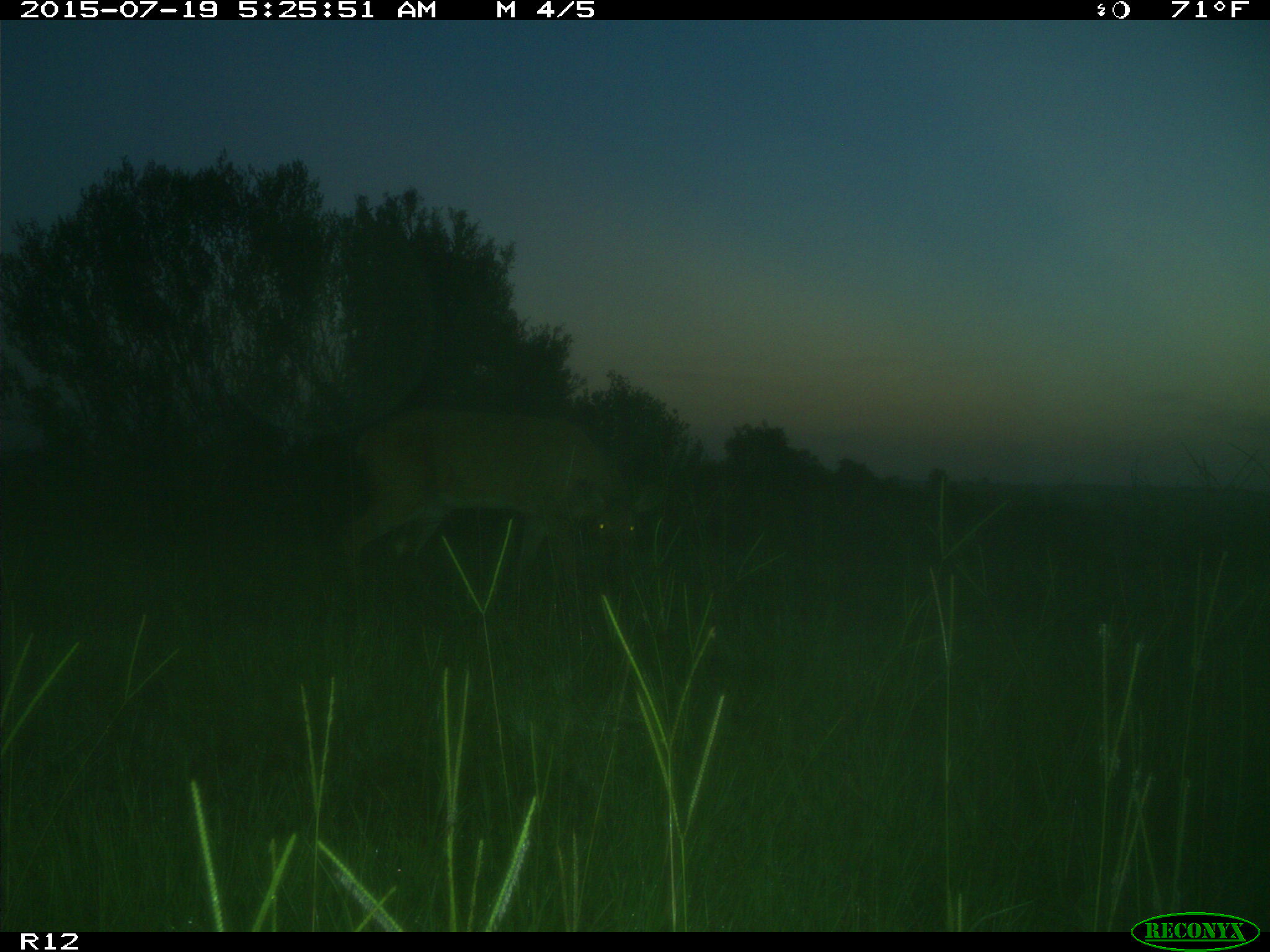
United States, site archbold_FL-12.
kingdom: Animalia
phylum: Chordata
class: Mammalia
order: Artiodactyla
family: Cervidae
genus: Odocoileus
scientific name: Odocoileus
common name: deer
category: unidentified deer